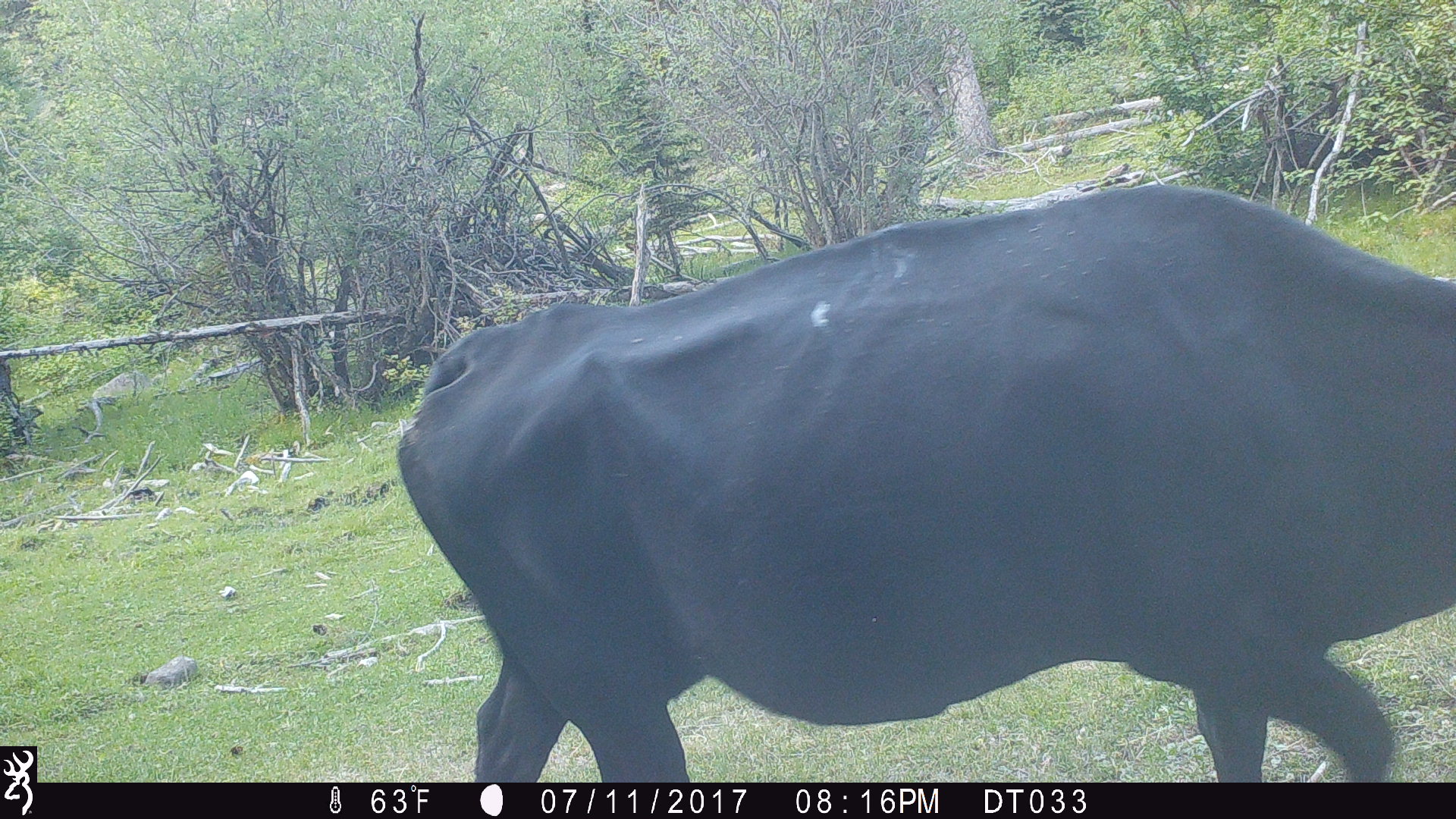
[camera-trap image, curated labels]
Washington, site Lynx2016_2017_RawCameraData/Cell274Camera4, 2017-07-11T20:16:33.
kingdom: Animalia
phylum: Chordata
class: Mammalia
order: Artiodactyla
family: Bovidae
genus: Bos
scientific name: Bos taurus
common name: domestic cattle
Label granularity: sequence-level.